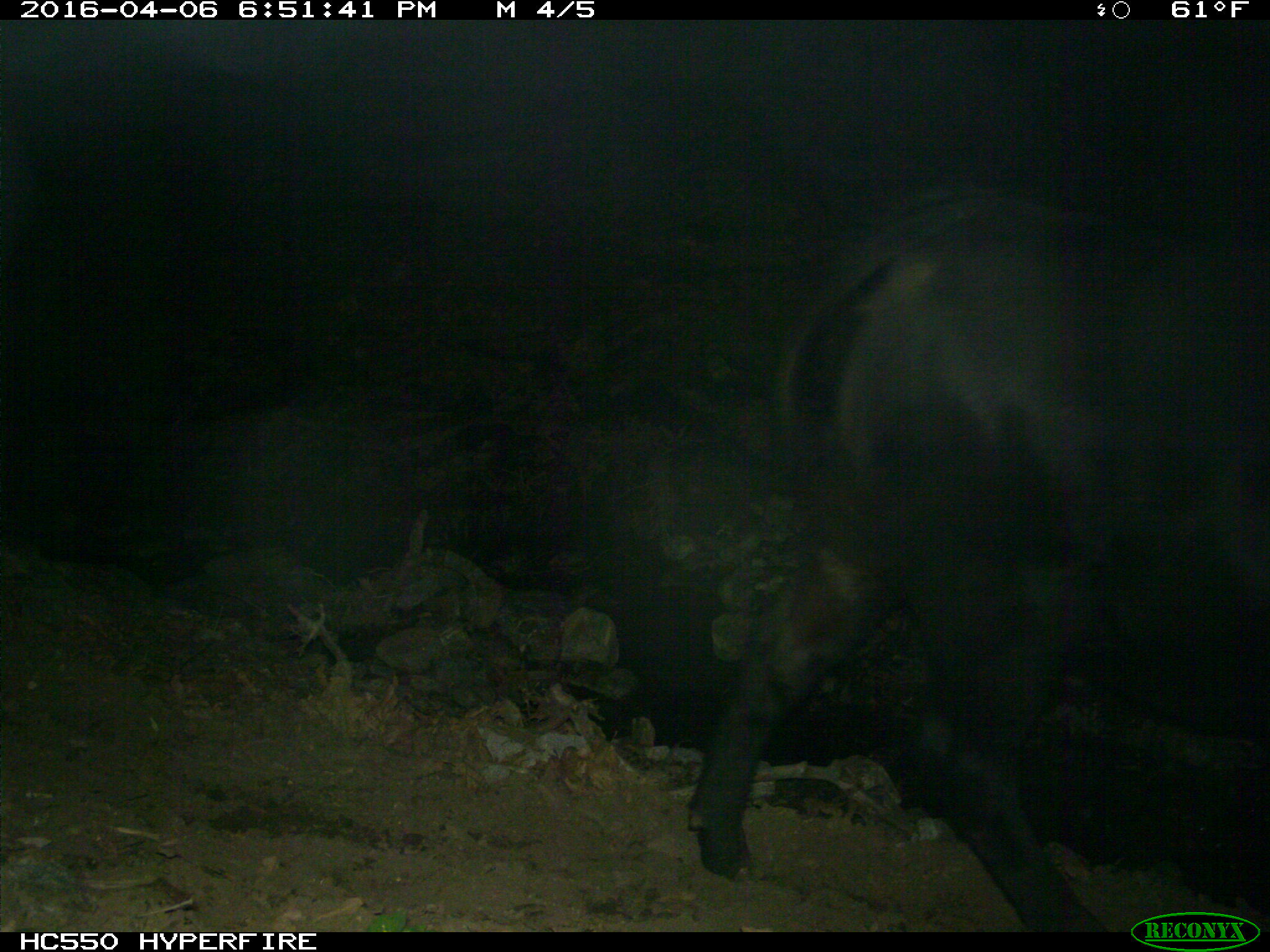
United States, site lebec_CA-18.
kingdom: Animalia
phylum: Chordata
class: Mammalia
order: Artiodactyla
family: Bovidae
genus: Bos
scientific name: Bos taurus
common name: domestic cow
Bos taurus (domestic cow).